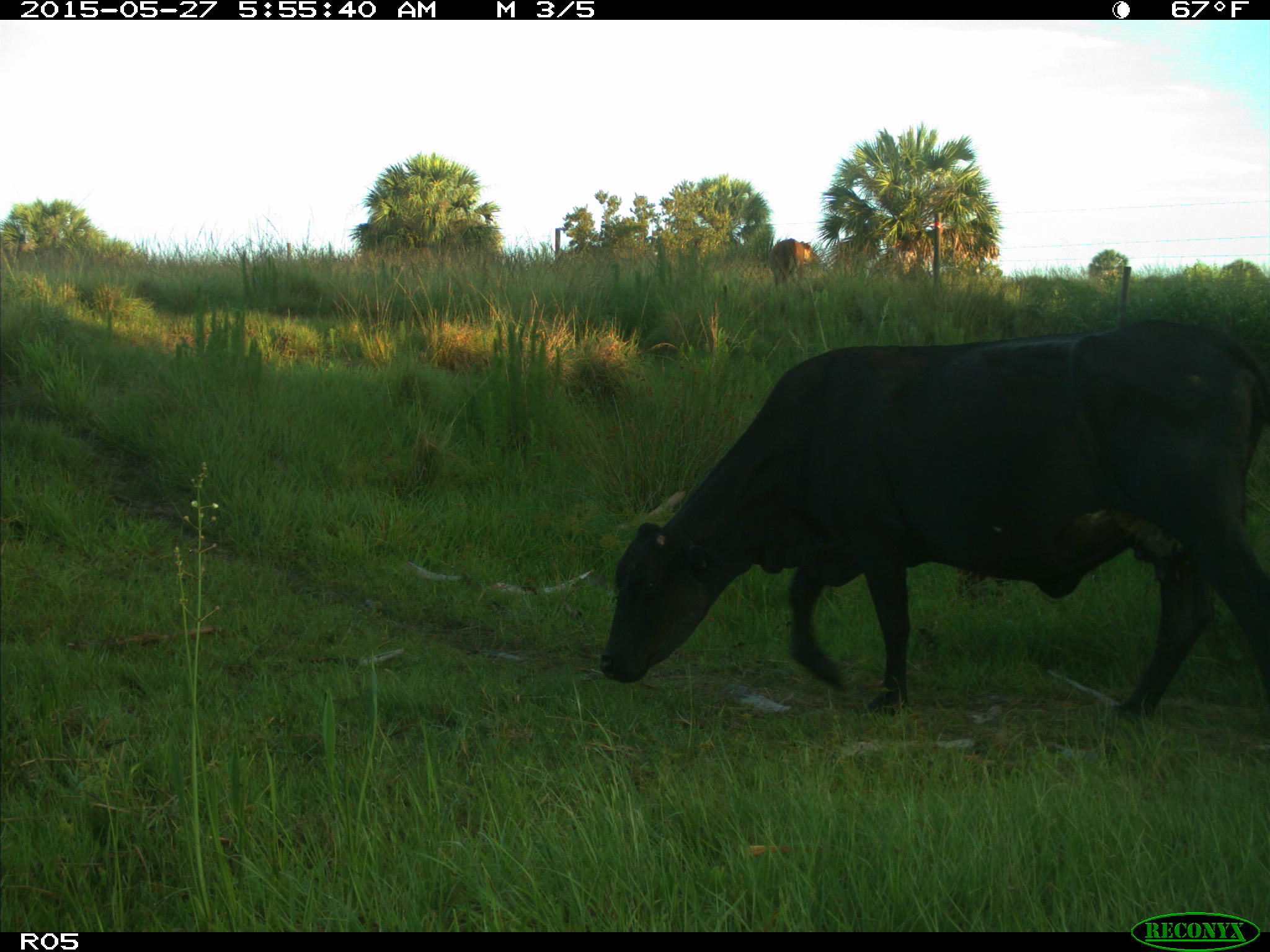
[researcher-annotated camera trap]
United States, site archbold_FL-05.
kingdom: Animalia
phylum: Chordata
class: Mammalia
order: Artiodactyla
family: Bovidae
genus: Bos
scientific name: Bos taurus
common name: domestic cow